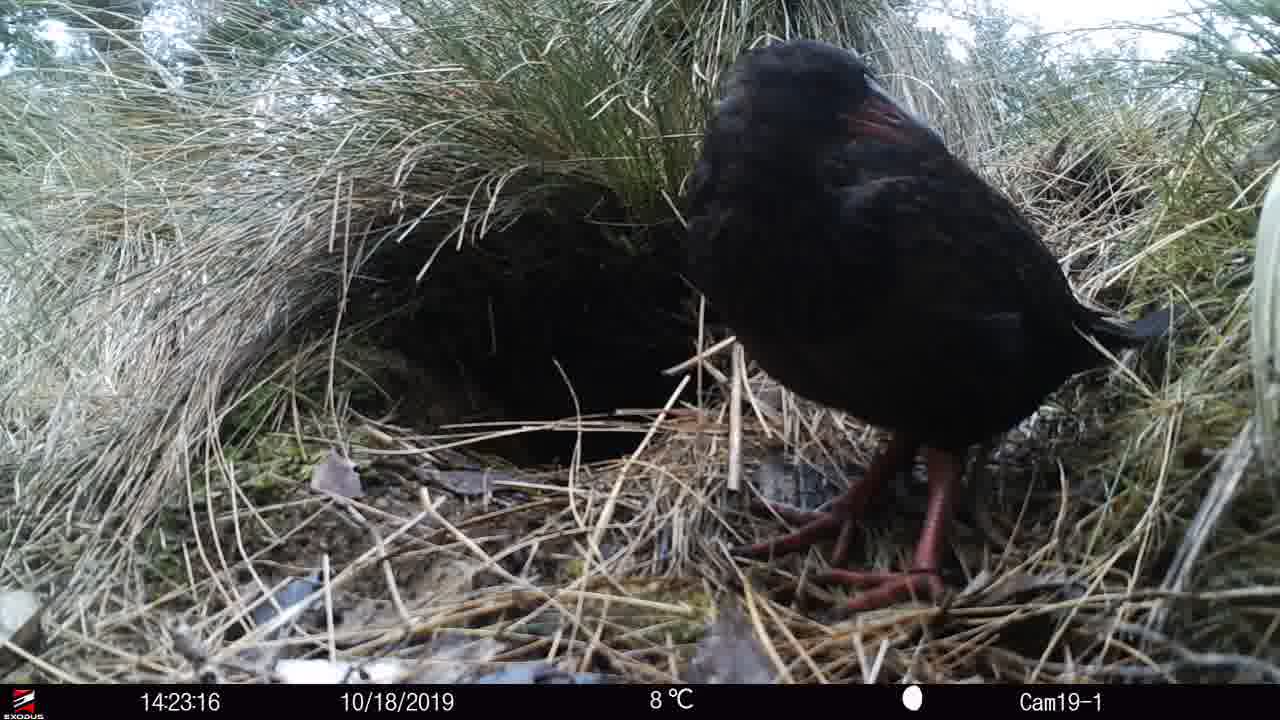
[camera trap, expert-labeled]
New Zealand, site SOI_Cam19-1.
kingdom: Animalia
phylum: Chordata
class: Aves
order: Gruiformes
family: Rallidae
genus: Gallirallus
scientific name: Gallirallus australis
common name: weka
Weka (Gallirallus australis).